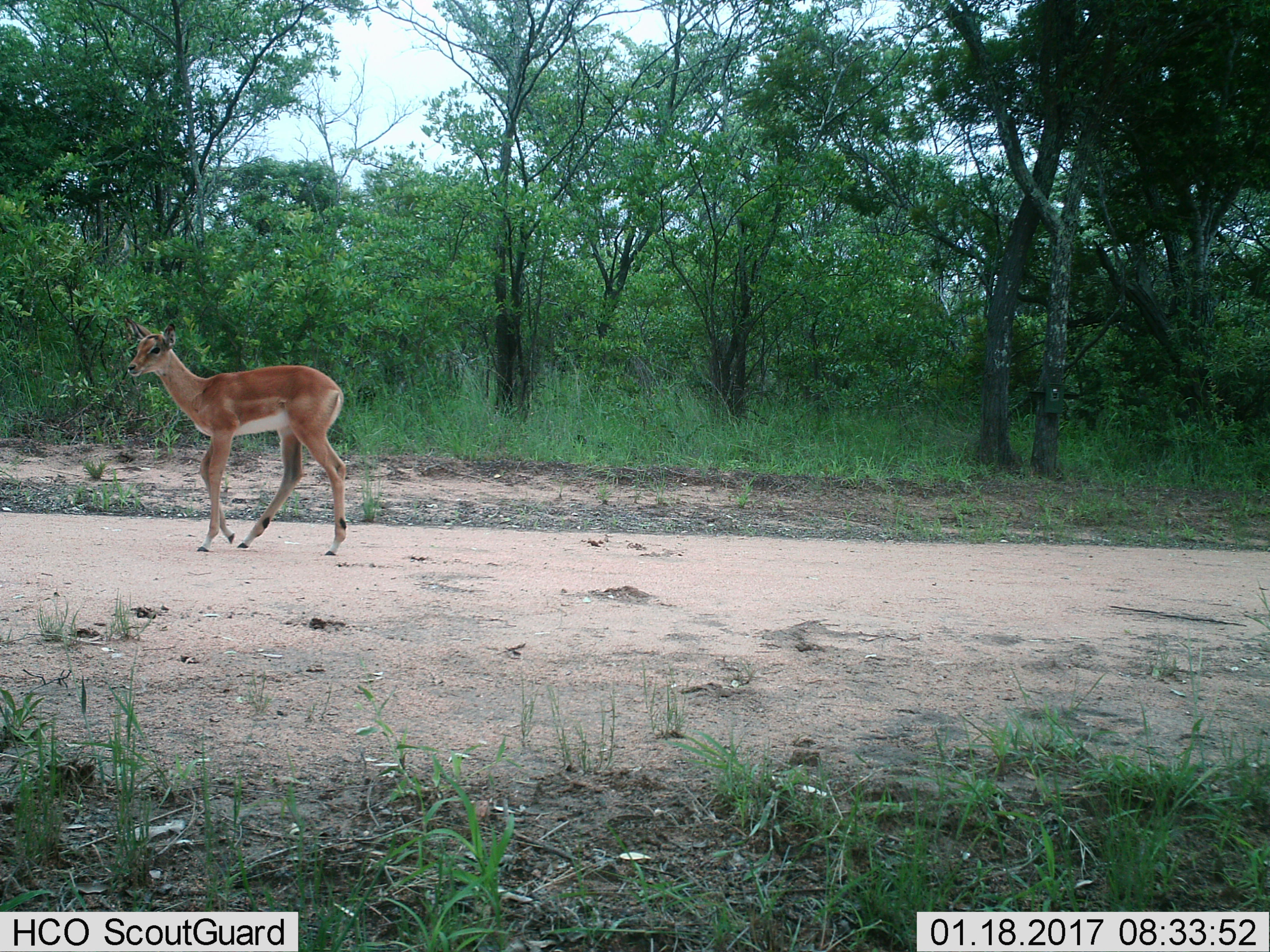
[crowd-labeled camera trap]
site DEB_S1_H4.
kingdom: Animalia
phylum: Chordata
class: Mammalia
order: Artiodactyla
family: Bovidae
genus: Aepyceros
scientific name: Aepyceros melampus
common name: impala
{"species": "impala (Aepyceros melampus)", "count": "1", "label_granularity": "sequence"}